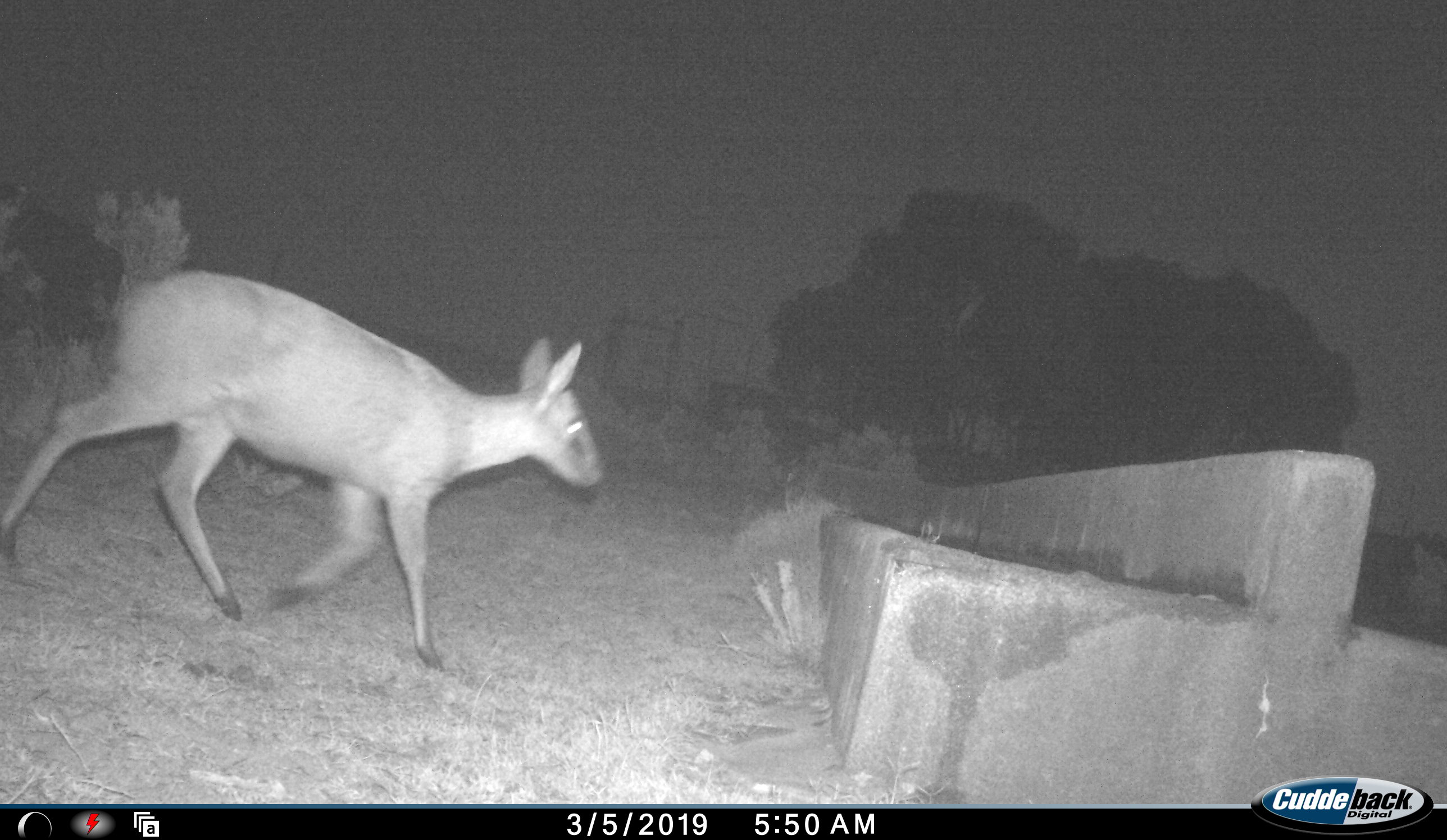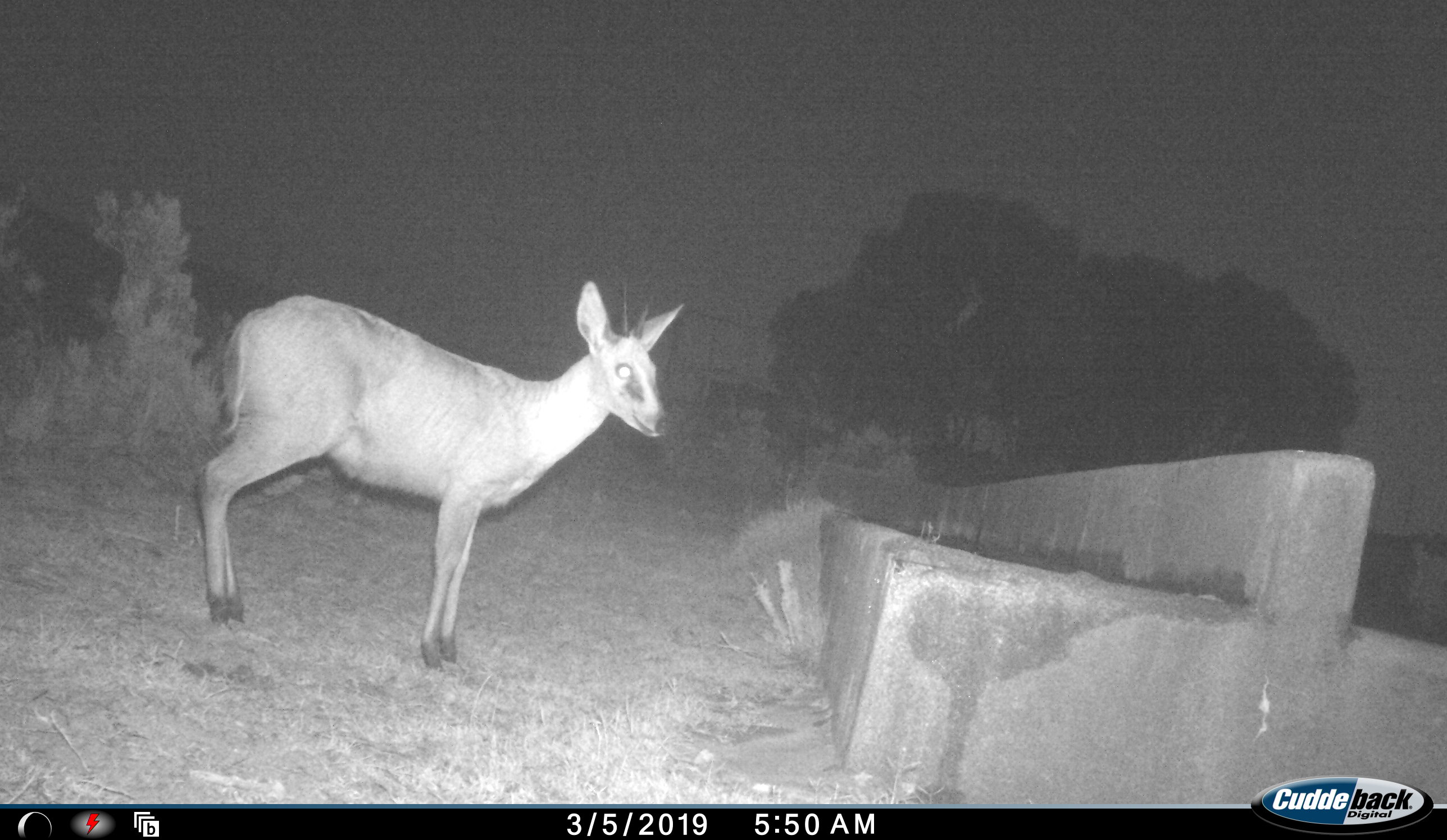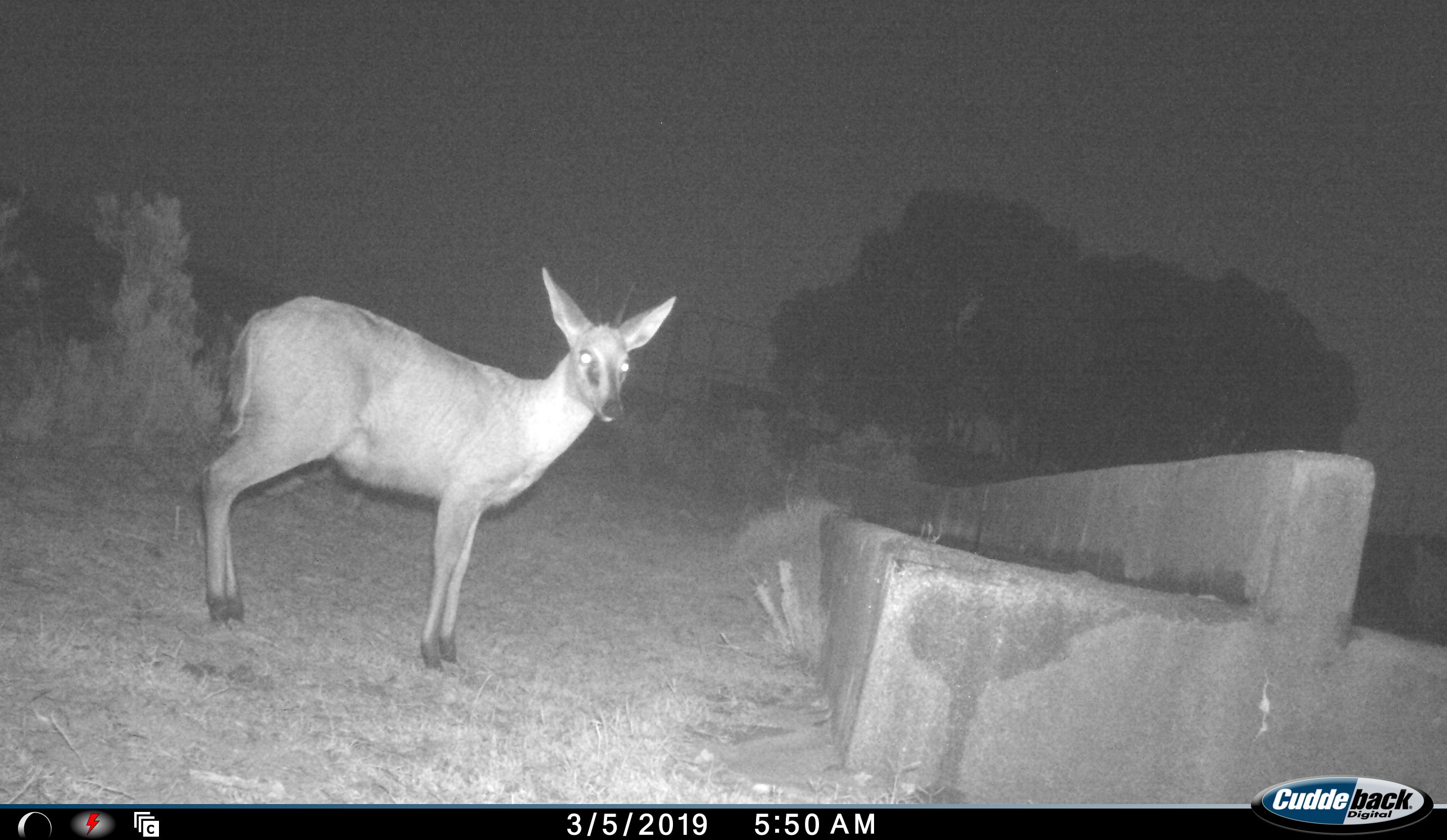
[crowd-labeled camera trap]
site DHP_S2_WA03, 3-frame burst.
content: unidentified animal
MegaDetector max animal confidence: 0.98